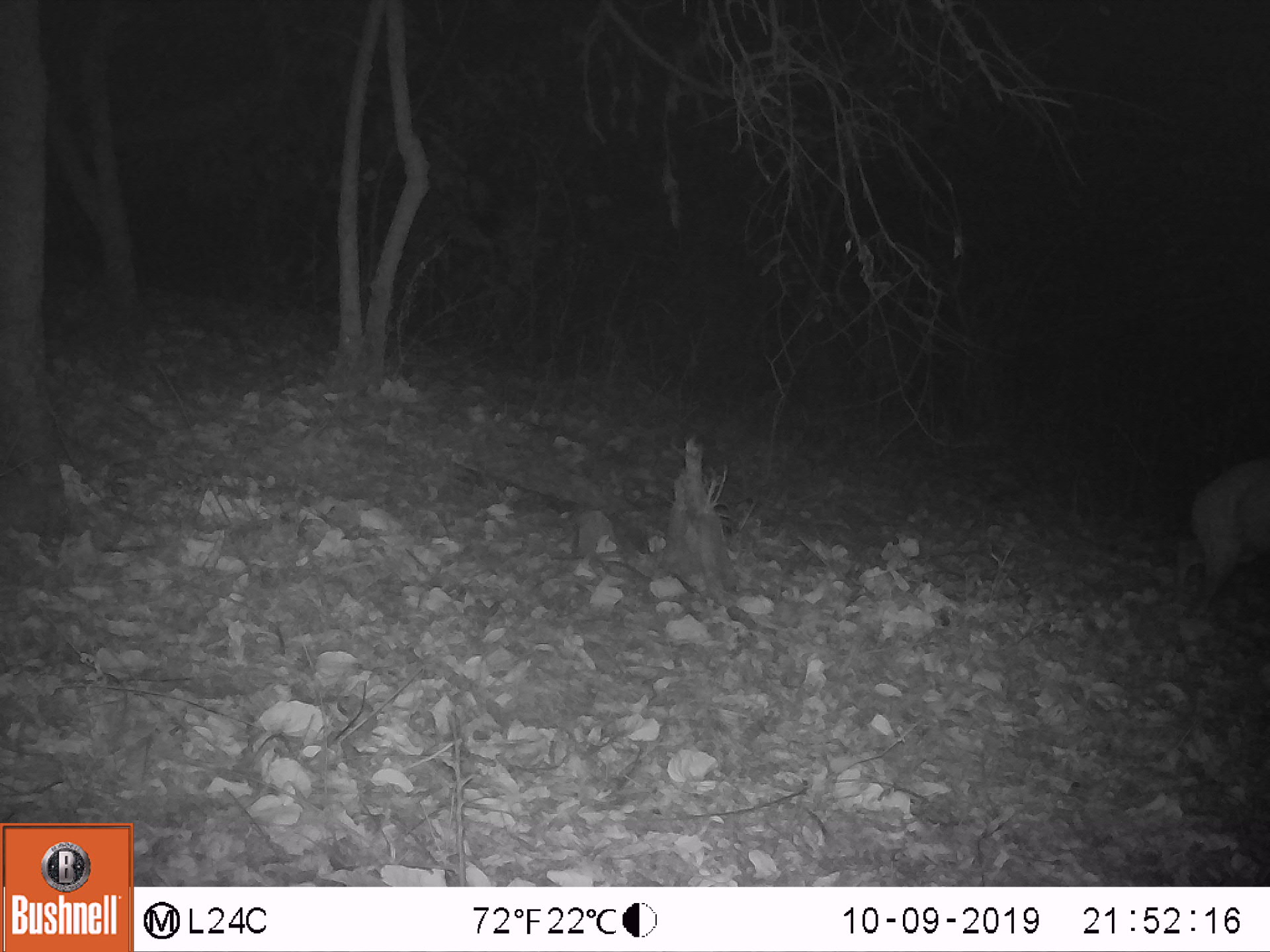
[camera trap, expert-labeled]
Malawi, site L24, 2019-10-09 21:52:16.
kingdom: Animalia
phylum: Chordata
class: Mammalia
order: Artiodactyla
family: Bovidae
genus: Tragelaphus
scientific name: Tragelaphus sylvaticus sylvaticus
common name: cape bushbuck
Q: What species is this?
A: Cape bushbuck (Tragelaphus sylvaticus sylvaticus).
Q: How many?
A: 1.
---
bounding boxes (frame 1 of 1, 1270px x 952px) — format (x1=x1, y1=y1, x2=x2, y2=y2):
cape bushbuck: (x1=1166, y1=449, x2=1264, y2=630)